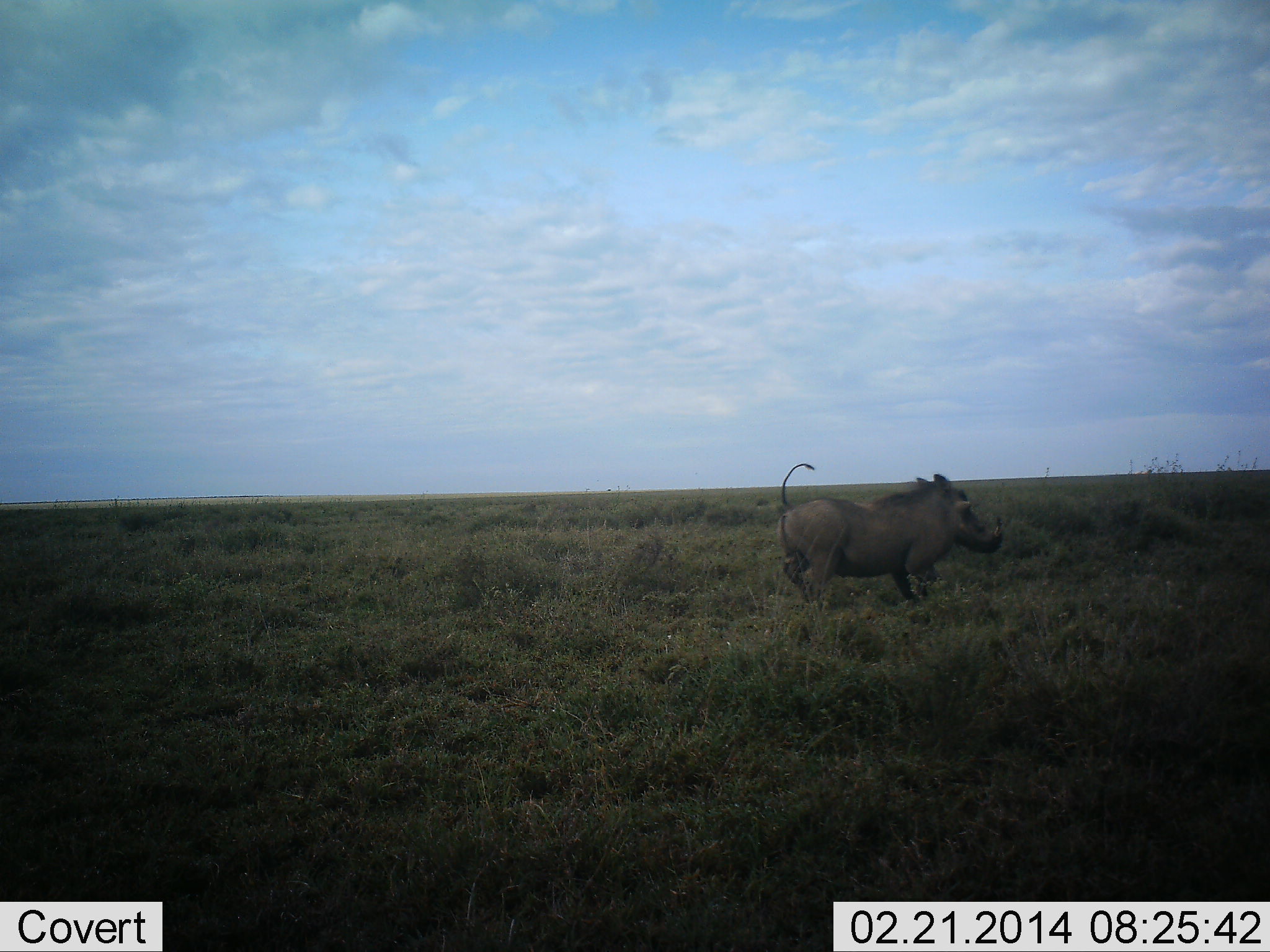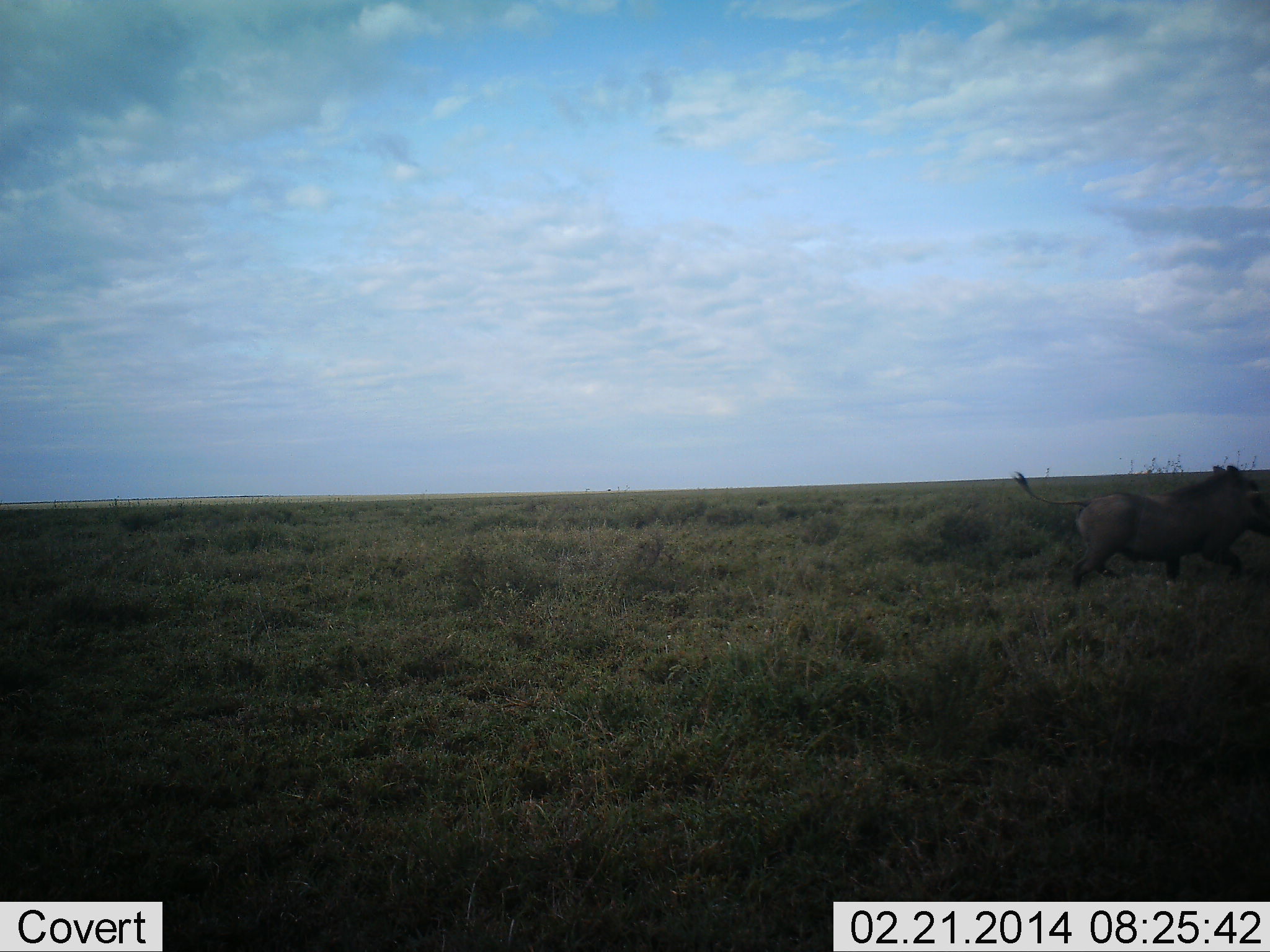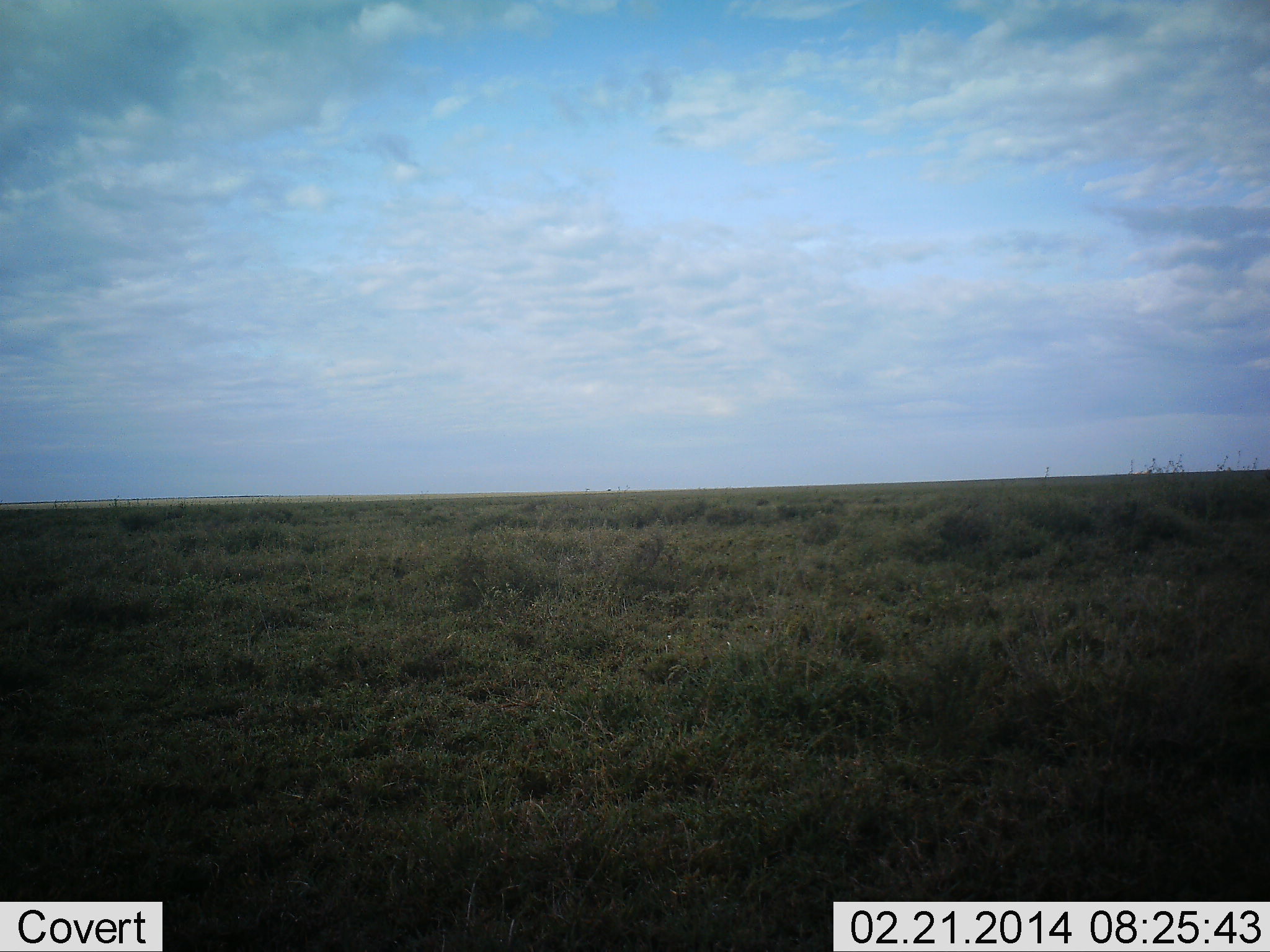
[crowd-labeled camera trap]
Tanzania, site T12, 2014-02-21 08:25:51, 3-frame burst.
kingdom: Animalia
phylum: Chordata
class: Mammalia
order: Artiodactyla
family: Suidae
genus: Phacochoerus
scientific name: Phacochoerus africanus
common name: warthog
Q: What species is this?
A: Warthog (Phacochoerus africanus).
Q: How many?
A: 1.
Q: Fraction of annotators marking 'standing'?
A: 0%.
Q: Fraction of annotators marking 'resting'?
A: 0%.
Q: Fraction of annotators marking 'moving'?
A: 100%.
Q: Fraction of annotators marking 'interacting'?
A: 0%.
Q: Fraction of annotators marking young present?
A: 0%.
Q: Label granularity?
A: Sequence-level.